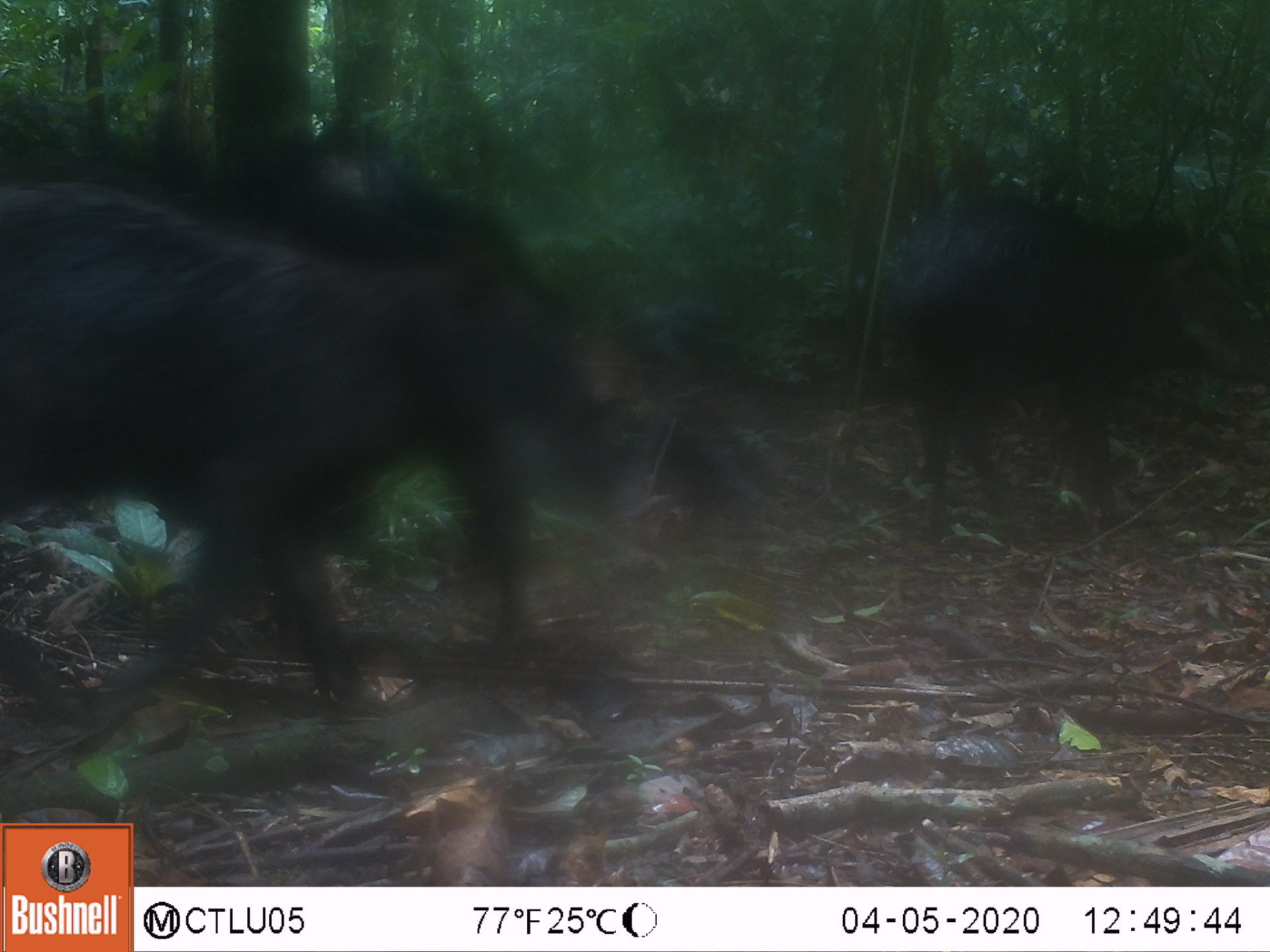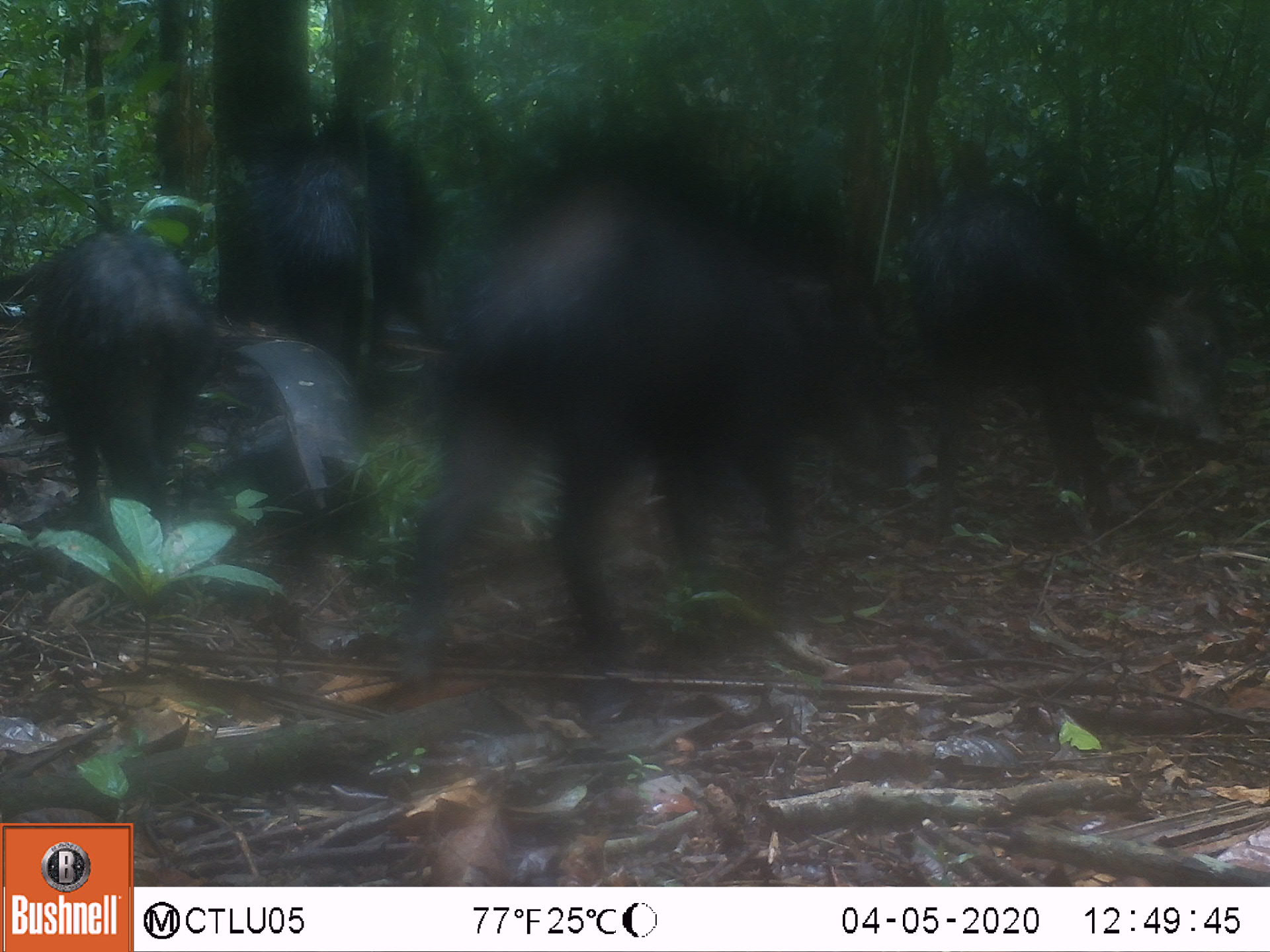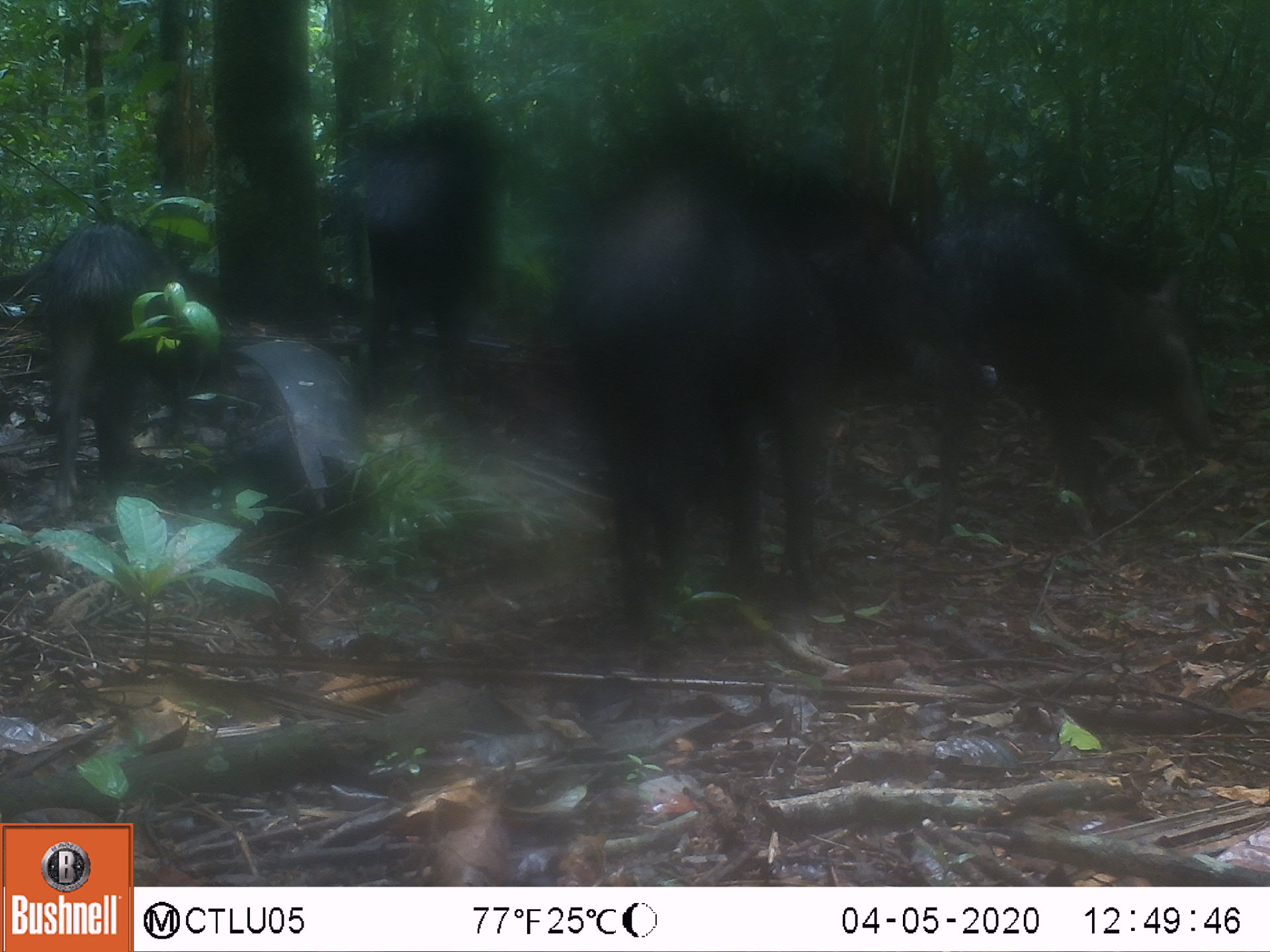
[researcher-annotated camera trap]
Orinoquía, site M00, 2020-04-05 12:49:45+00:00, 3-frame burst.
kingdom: Animalia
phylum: Chordata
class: Mammalia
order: Artiodactyla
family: Tayassuidae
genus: Tayassu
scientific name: Tayassu pecari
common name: white-lipped peccary